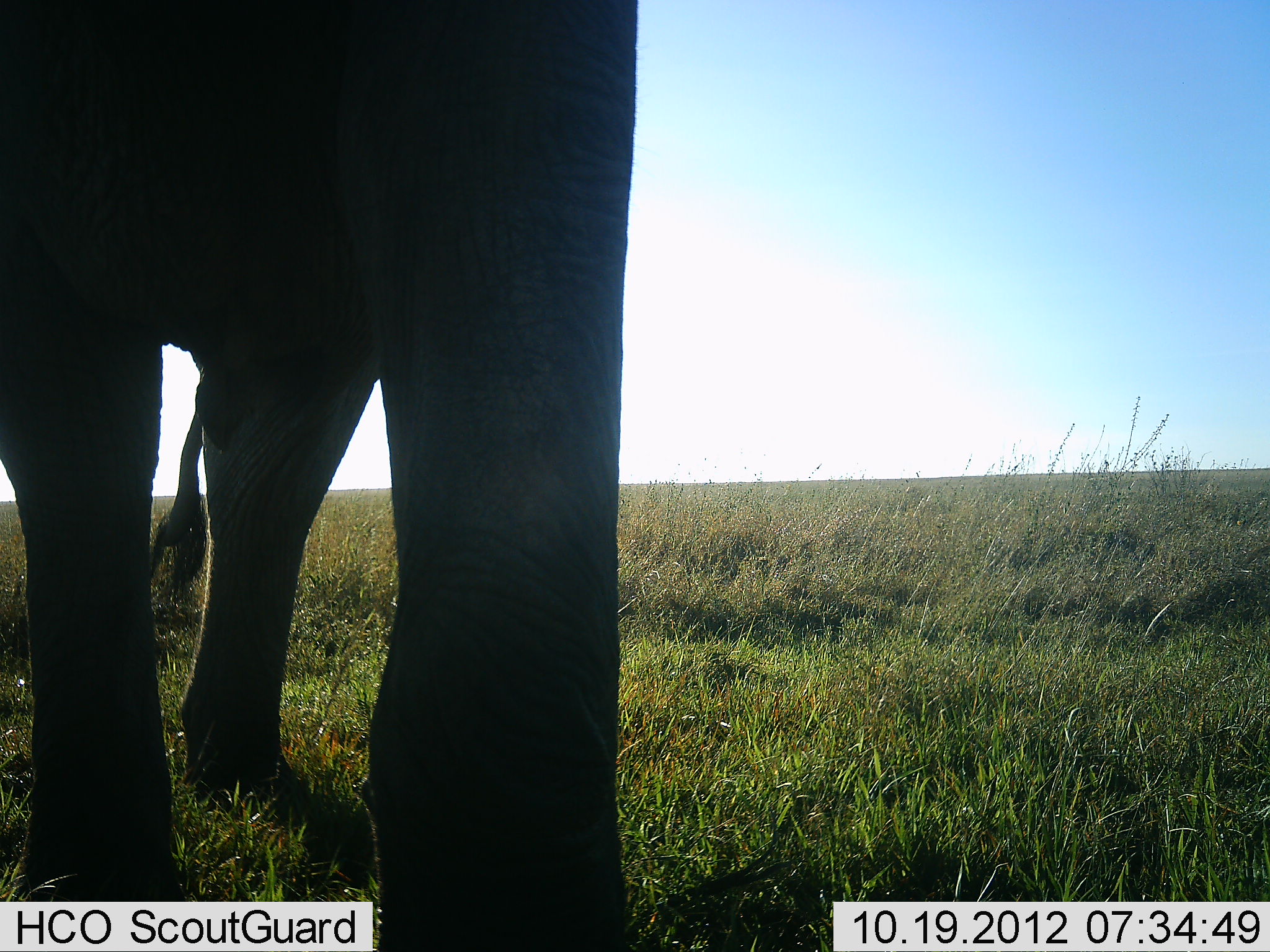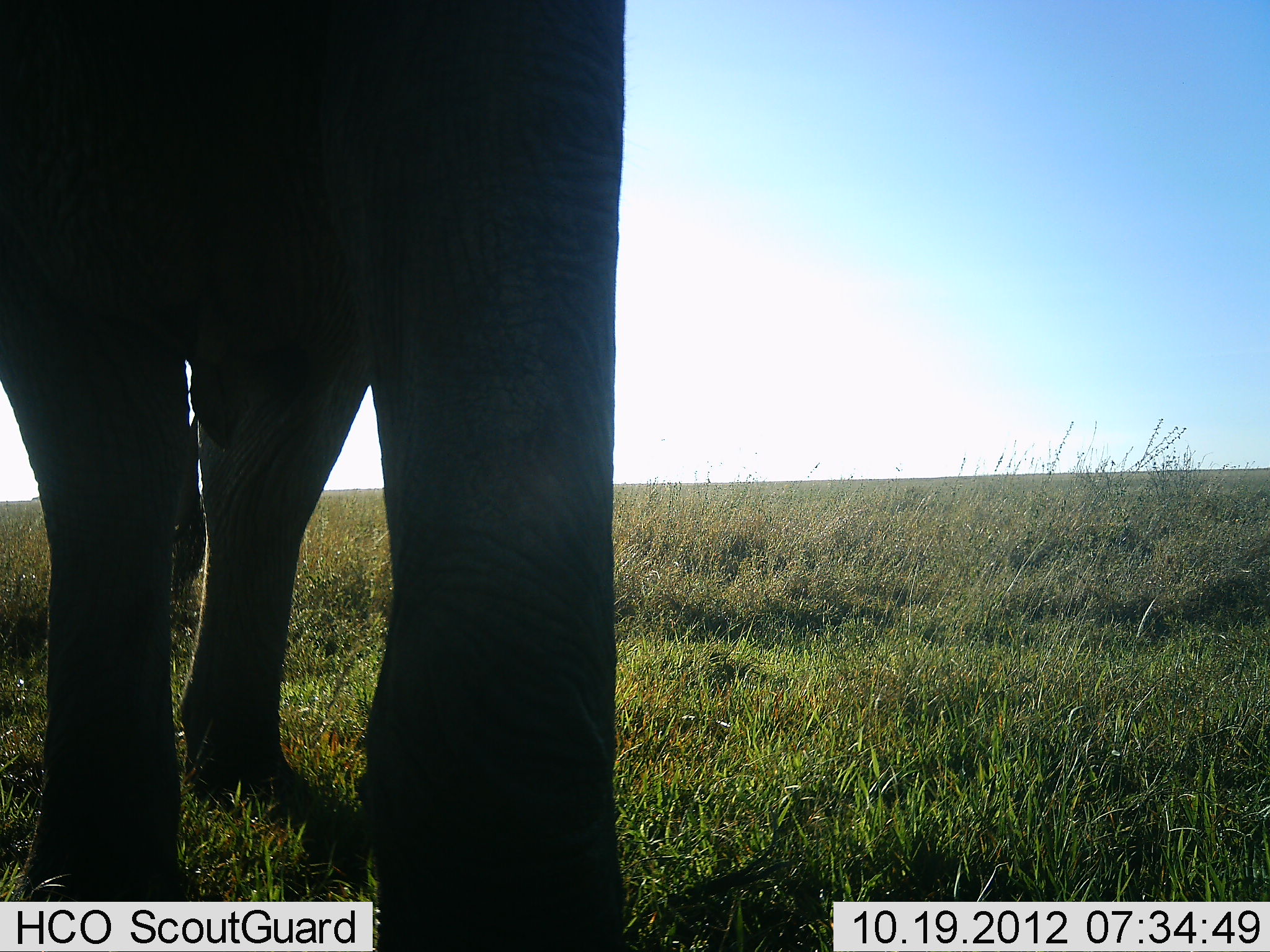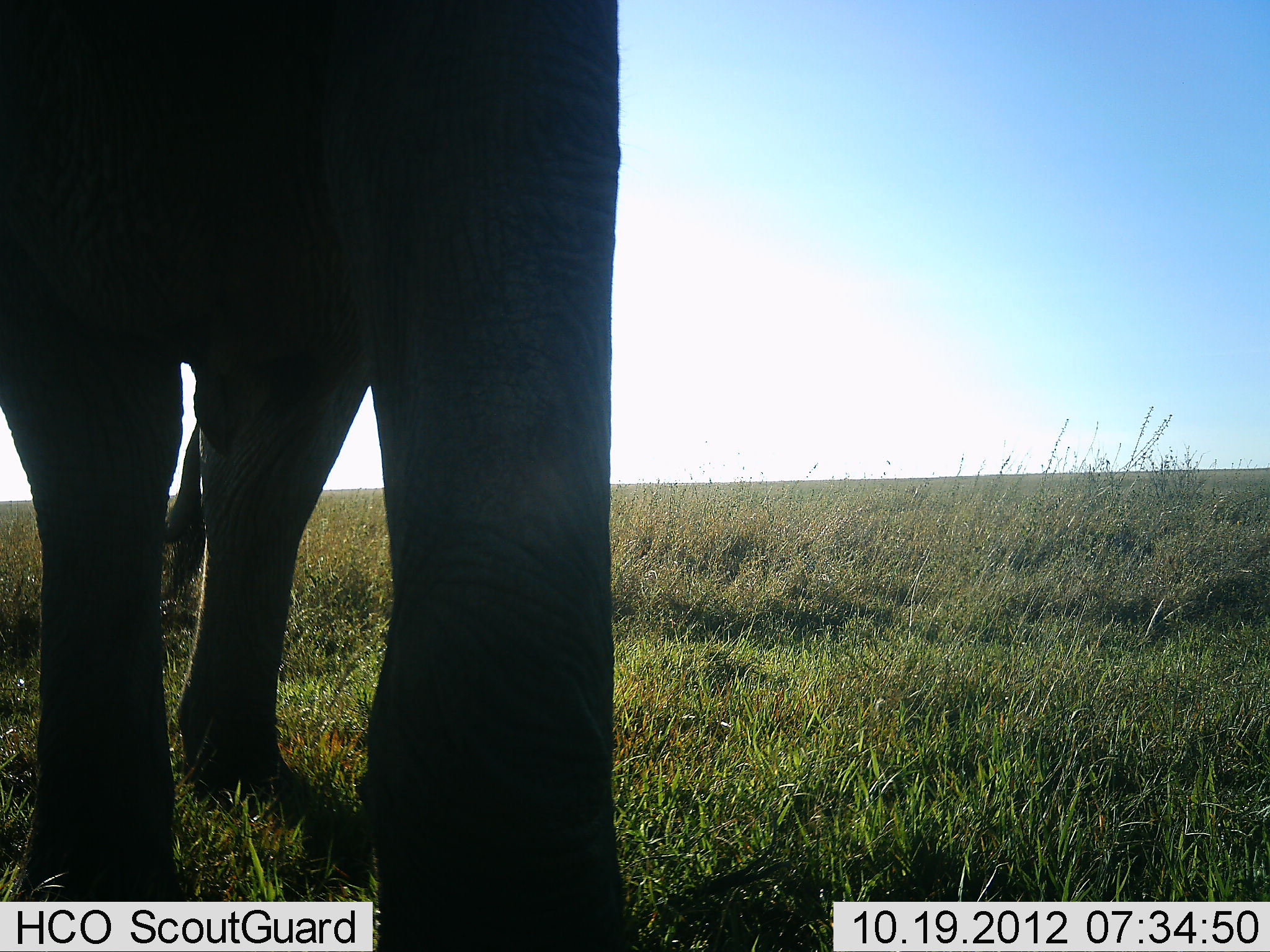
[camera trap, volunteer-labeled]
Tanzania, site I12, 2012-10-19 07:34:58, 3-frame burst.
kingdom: Animalia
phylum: Chordata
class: Mammalia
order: Proboscidea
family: Elephantidae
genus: Loxodonta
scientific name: Loxodonta africana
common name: african bush elephant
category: elephant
Elephant (african bush elephant) (Loxodonta africana), count 1. Behavior (volunteer vote fractions): standing 90%, resting 0%, moving 10%, interacting 0%. Young present (vote fraction): 0%. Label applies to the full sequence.